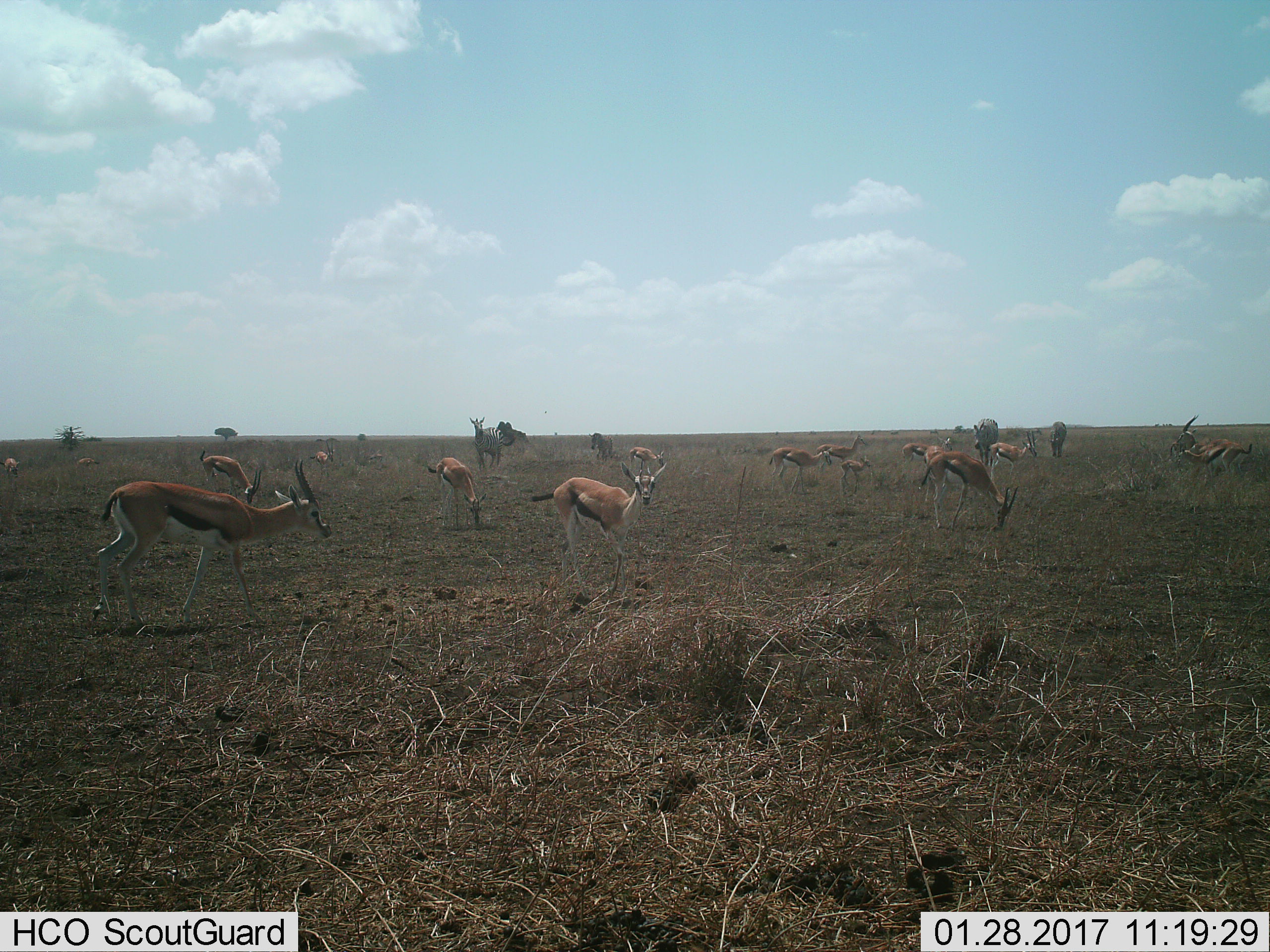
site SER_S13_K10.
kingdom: Animalia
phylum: Chordata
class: Mammalia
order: Artiodactyla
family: Bovidae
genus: Eudorcas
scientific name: Eudorcas thomsonii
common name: thomson's gazelle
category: gazellethomsons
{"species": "gazellethomsons (thomson's gazelle) (Eudorcas thomsonii)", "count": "11-50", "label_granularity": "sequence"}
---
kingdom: Animalia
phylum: Chordata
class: Mammalia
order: Perissodactyla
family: Equidae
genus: Equus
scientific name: Equus quagga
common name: plains zebra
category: zebraplains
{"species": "zebraplains (plains zebra) (Equus quagga)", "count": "4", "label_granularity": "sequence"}